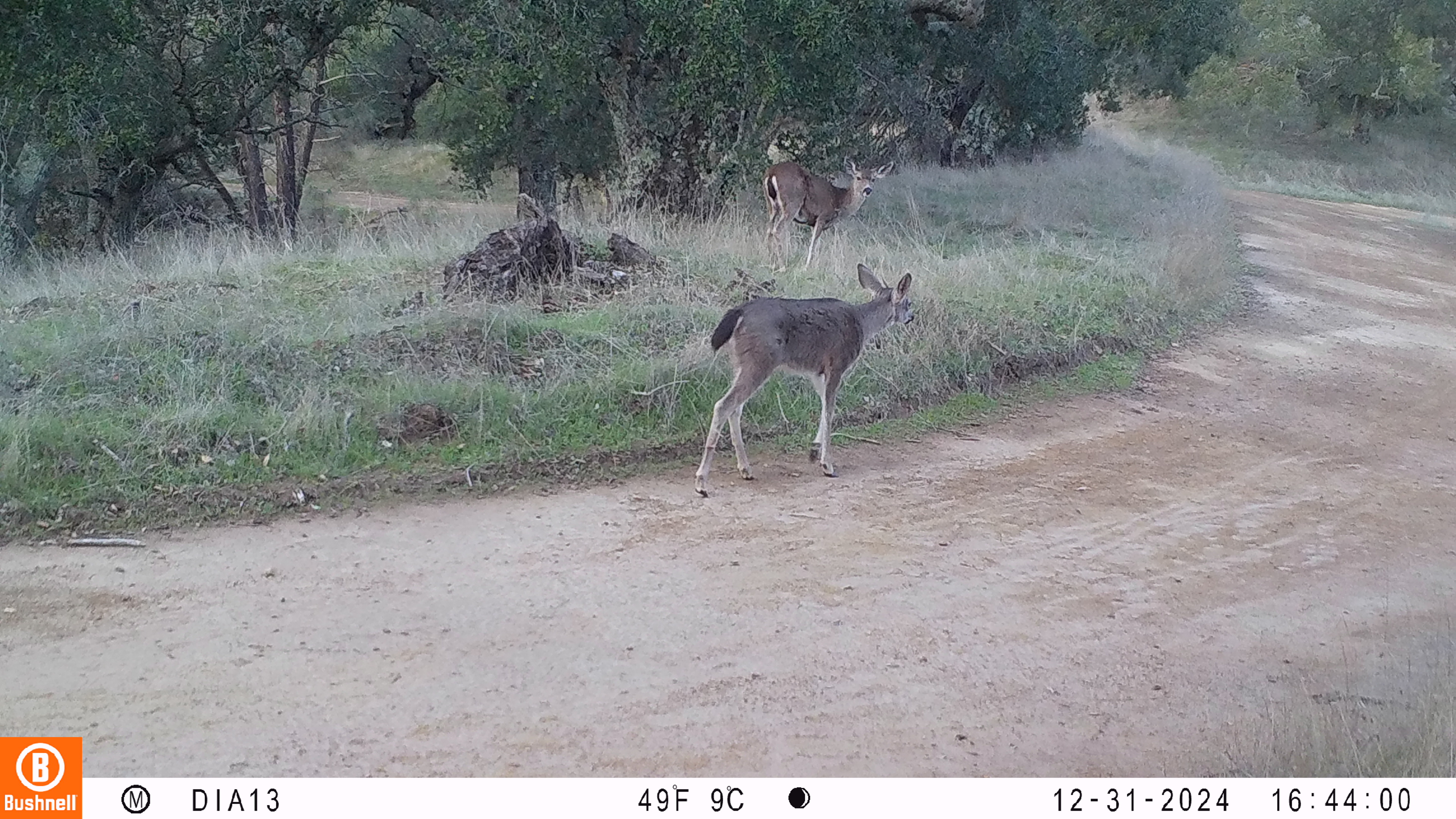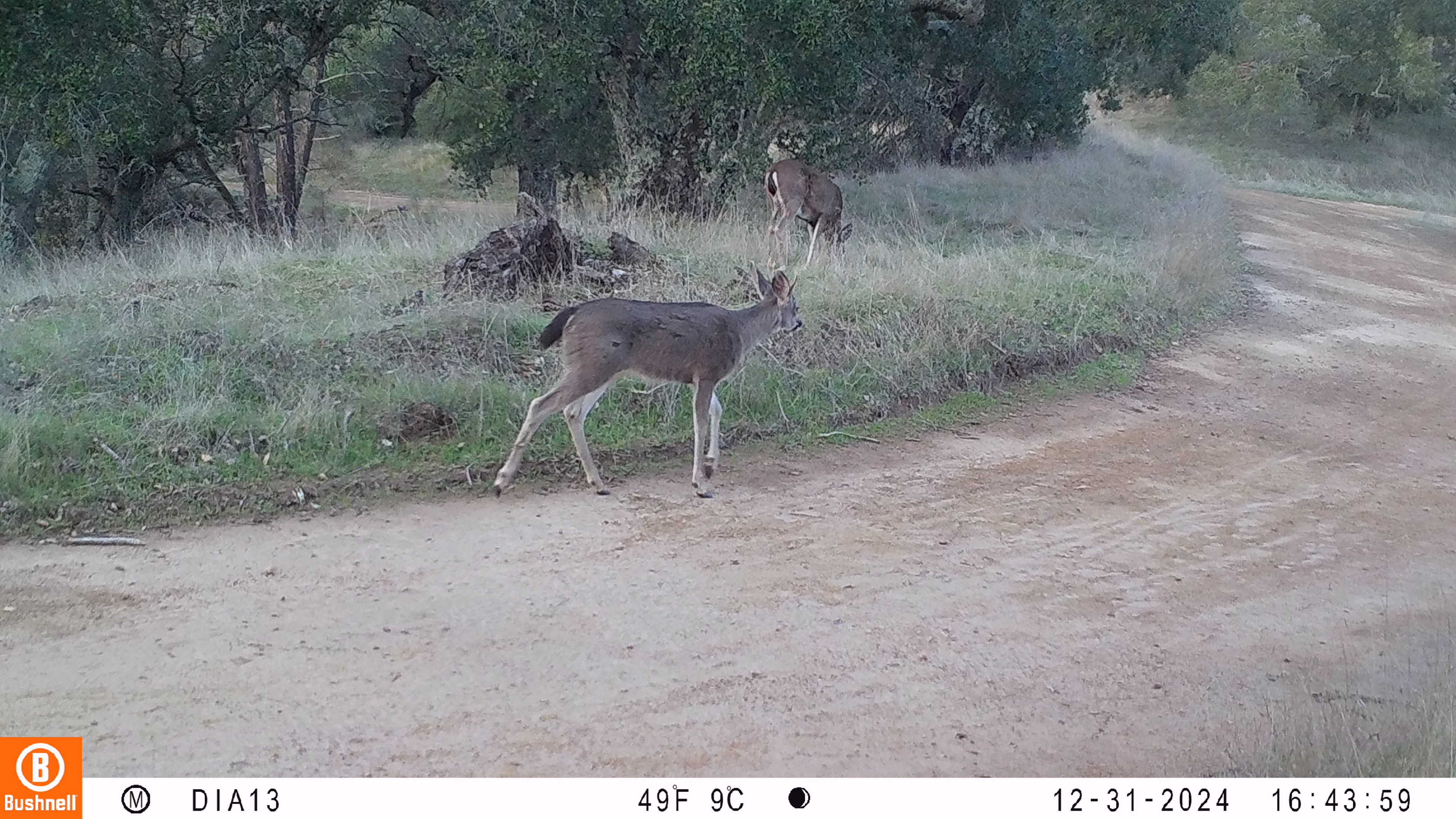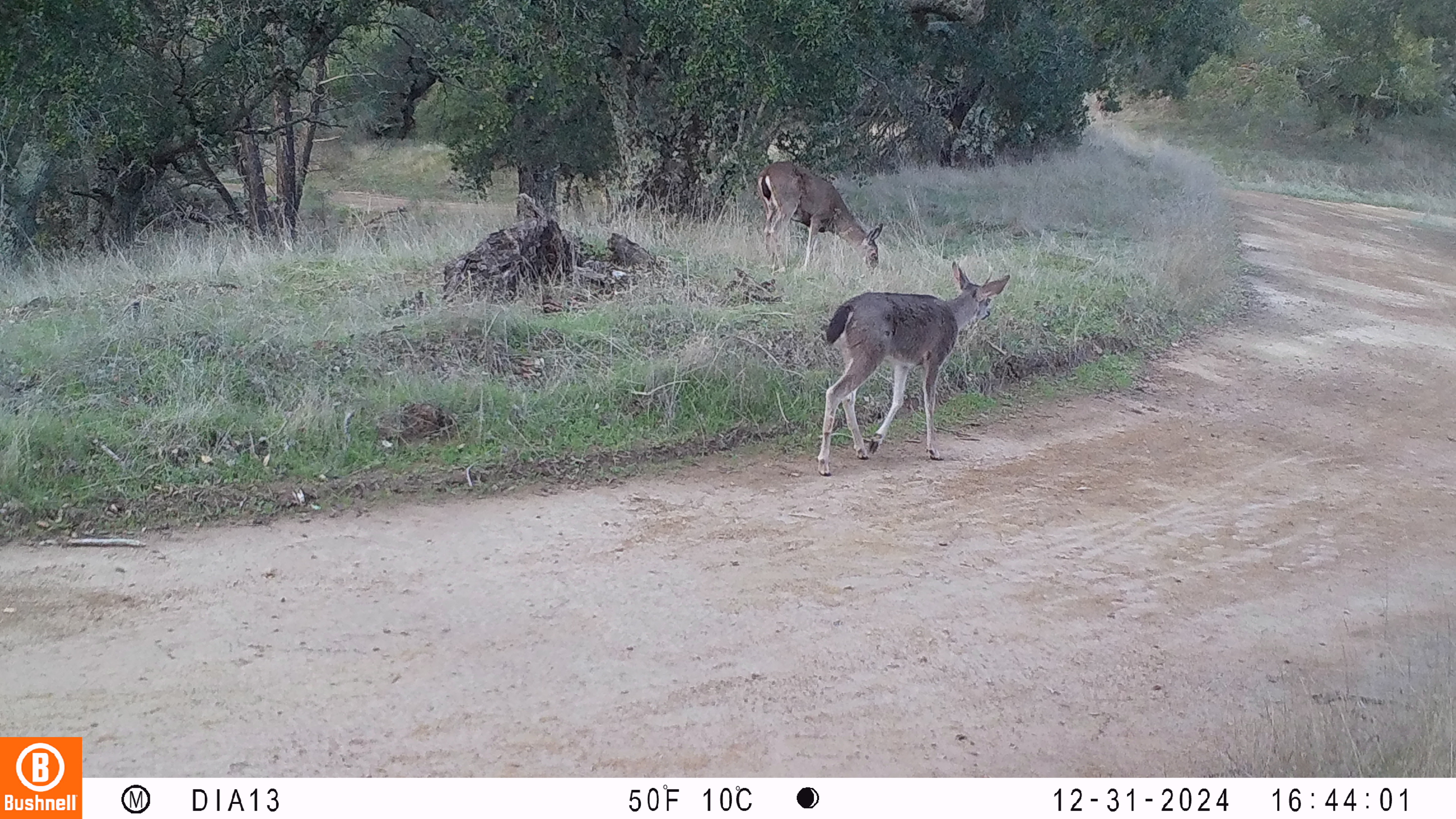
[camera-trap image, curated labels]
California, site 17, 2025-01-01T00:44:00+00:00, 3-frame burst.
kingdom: Animalia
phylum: Chordata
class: Mammalia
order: Artiodactyla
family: Cervidae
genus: Odocoileus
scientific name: Odocoileus hemionus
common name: mule deer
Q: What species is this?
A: Mule deer (Odocoileus hemionus).